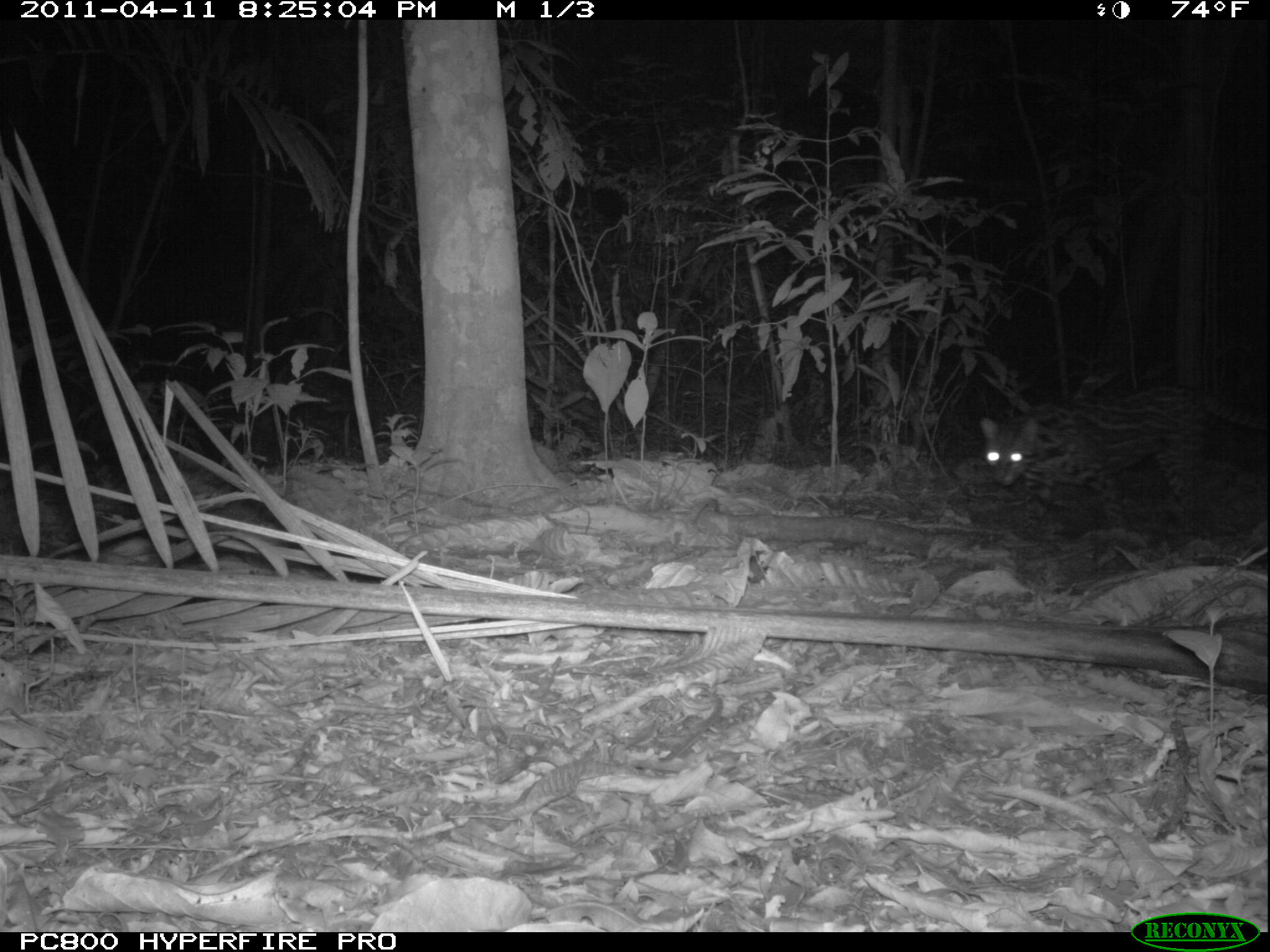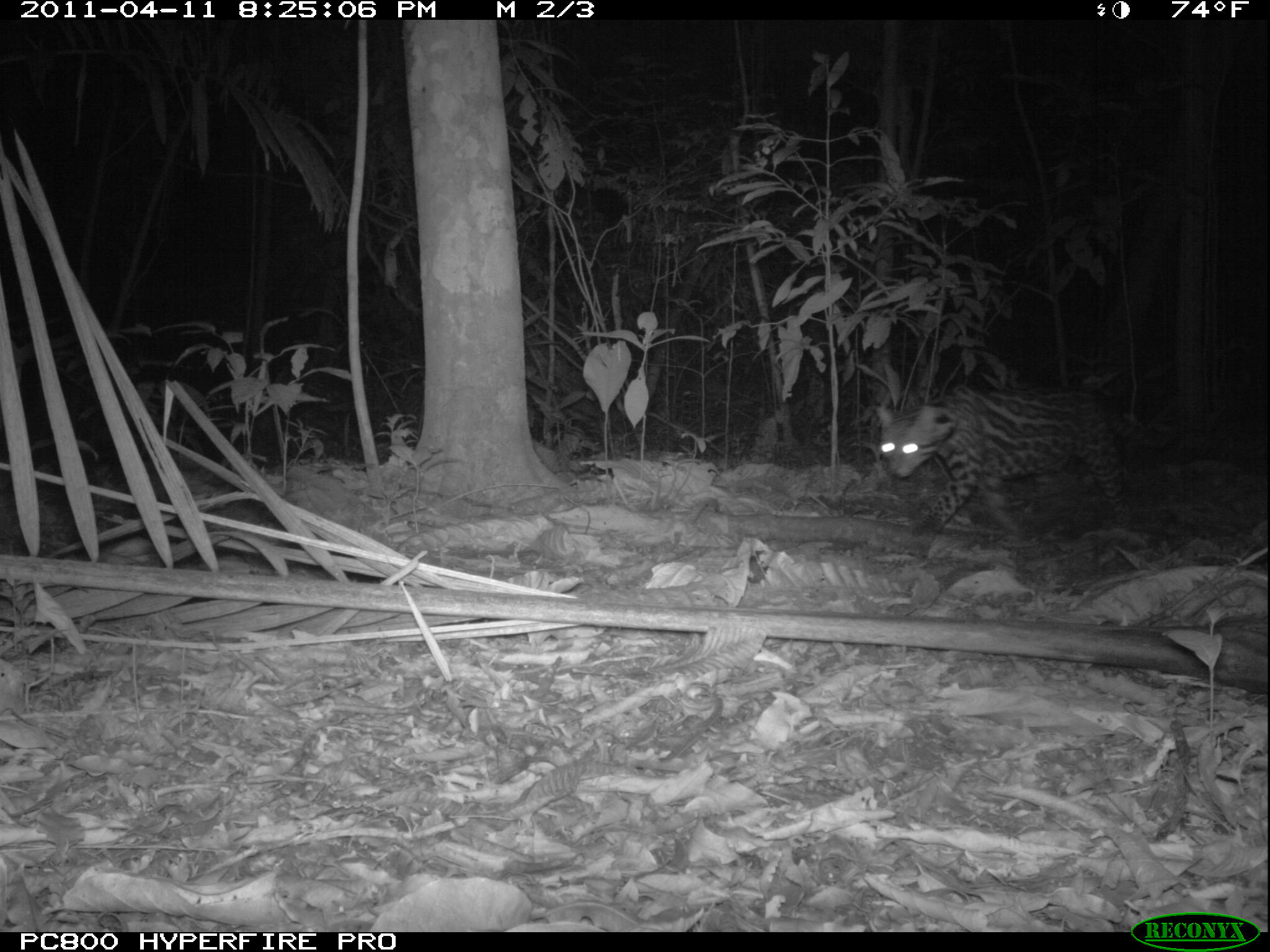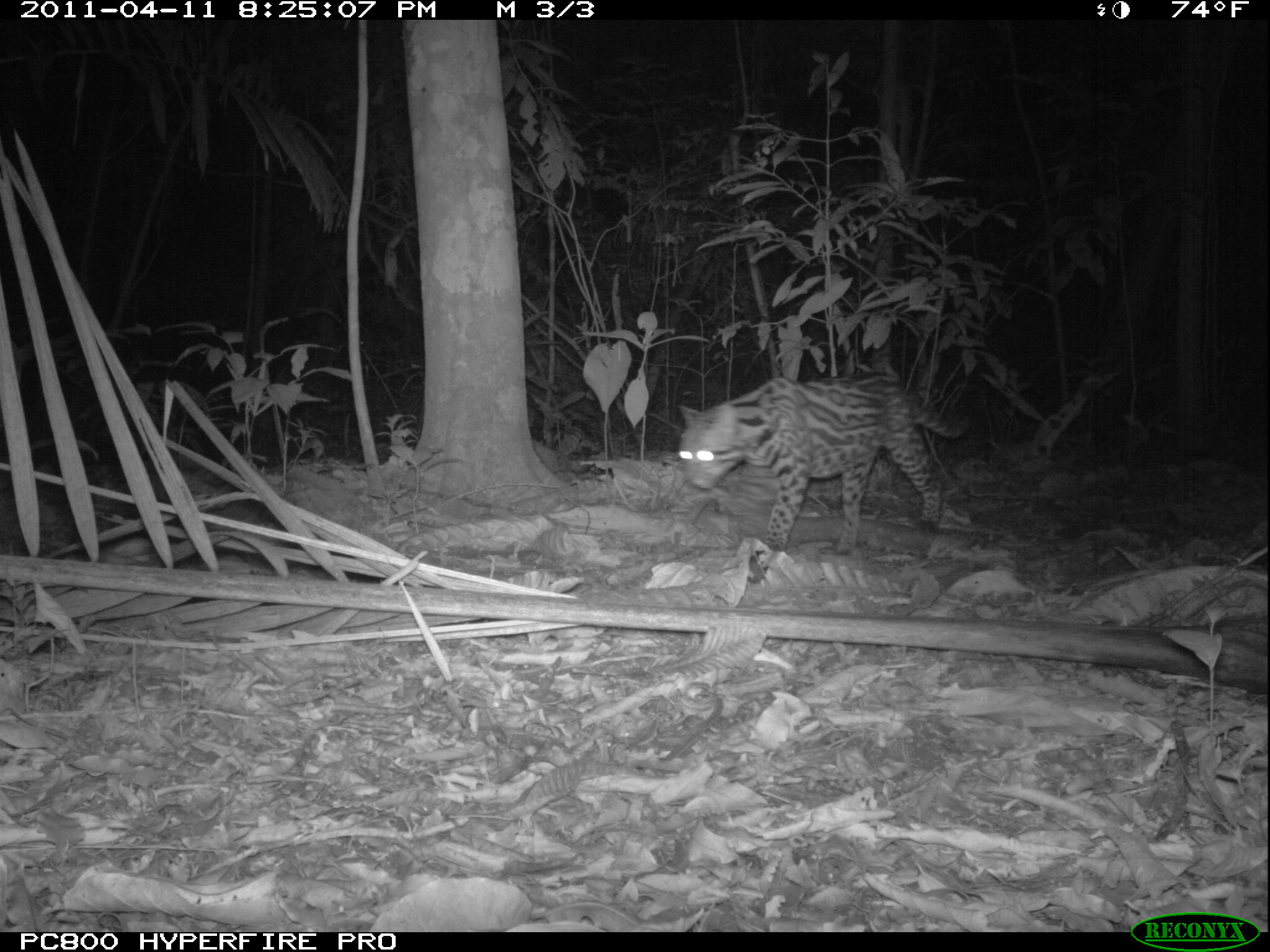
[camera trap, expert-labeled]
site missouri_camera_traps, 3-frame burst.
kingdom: Animalia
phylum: Chordata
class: Mammalia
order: Carnivora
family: Felidae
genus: Leopardus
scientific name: Leopardus pardalis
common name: ocelot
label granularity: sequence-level